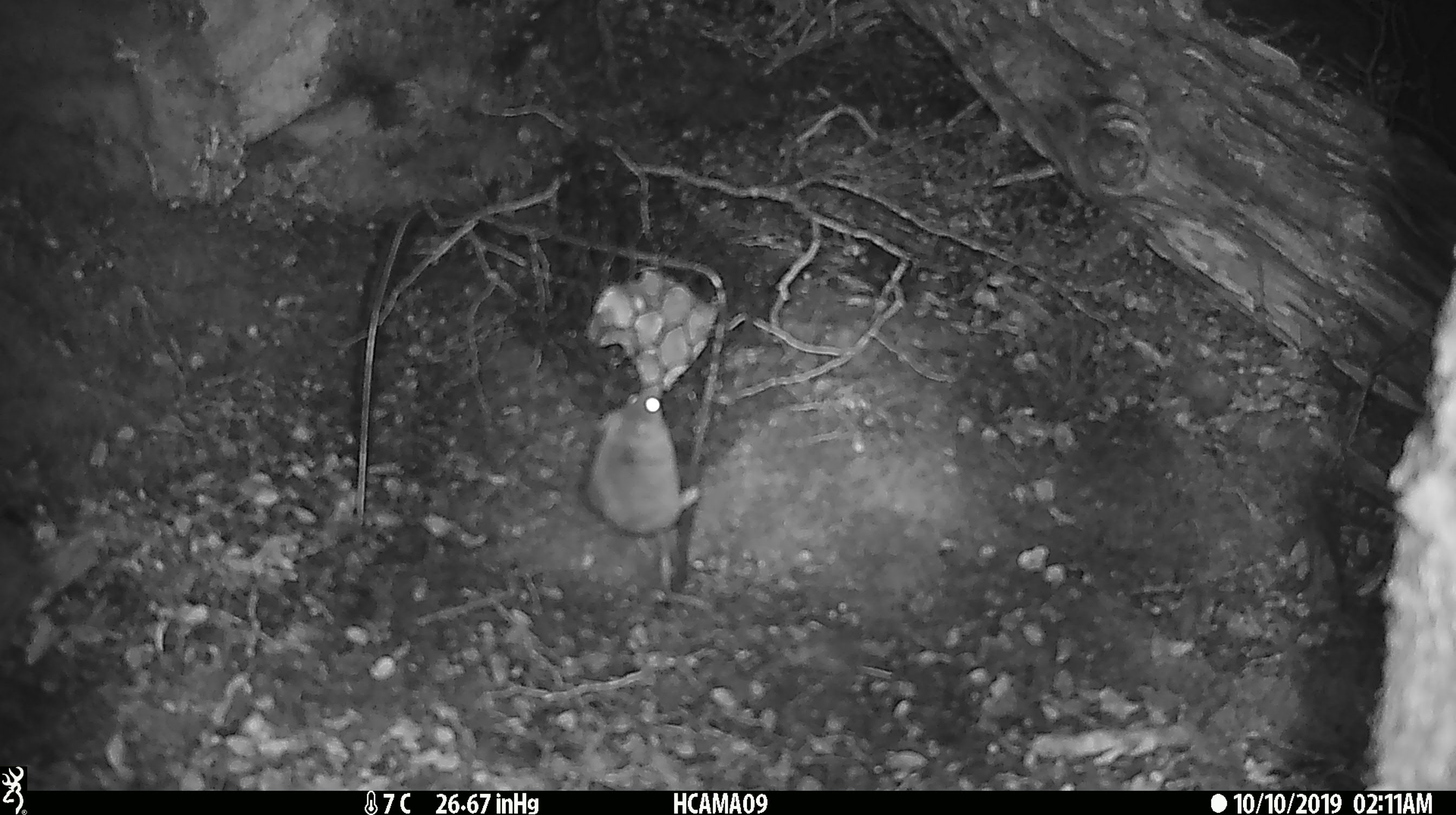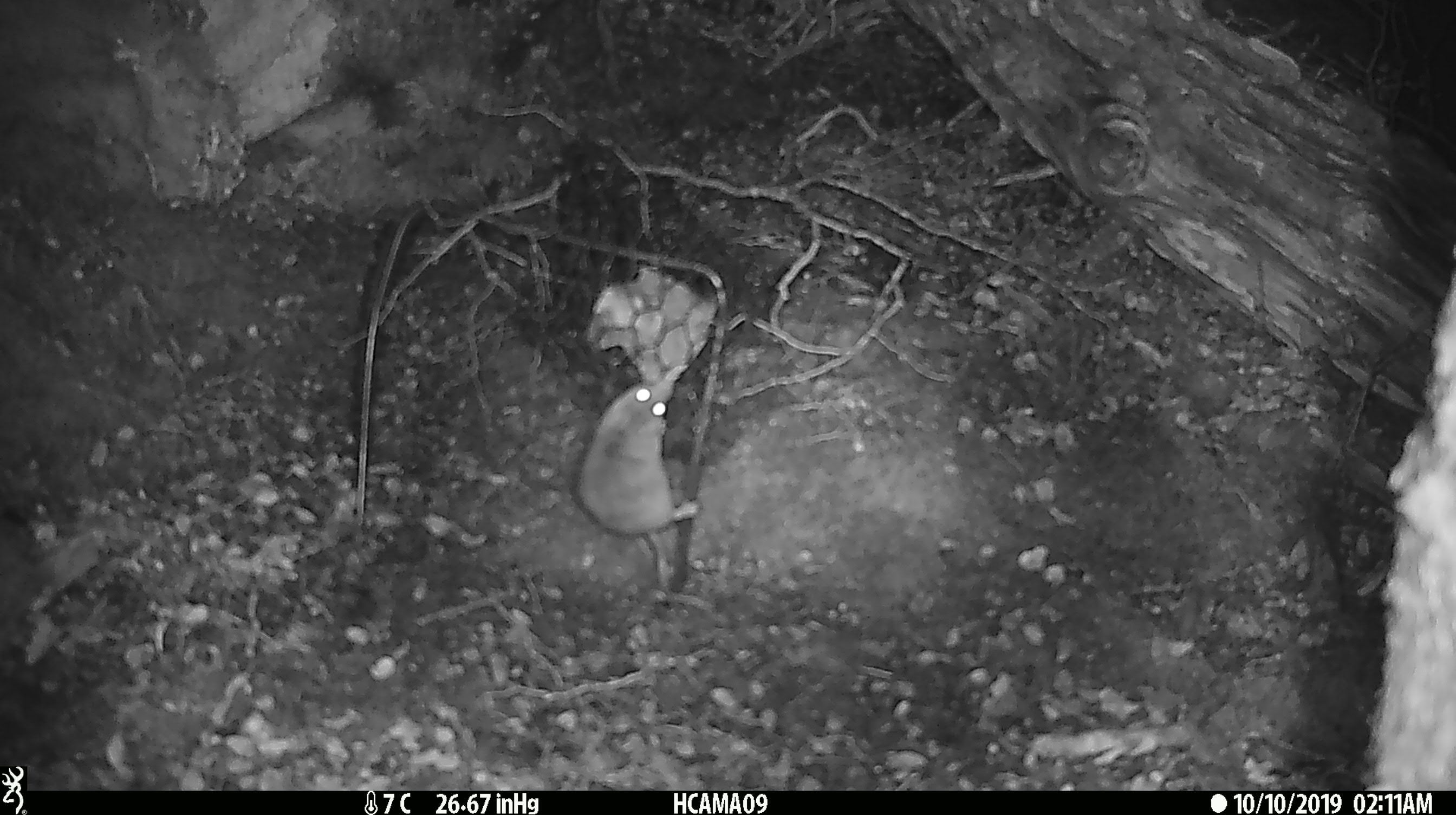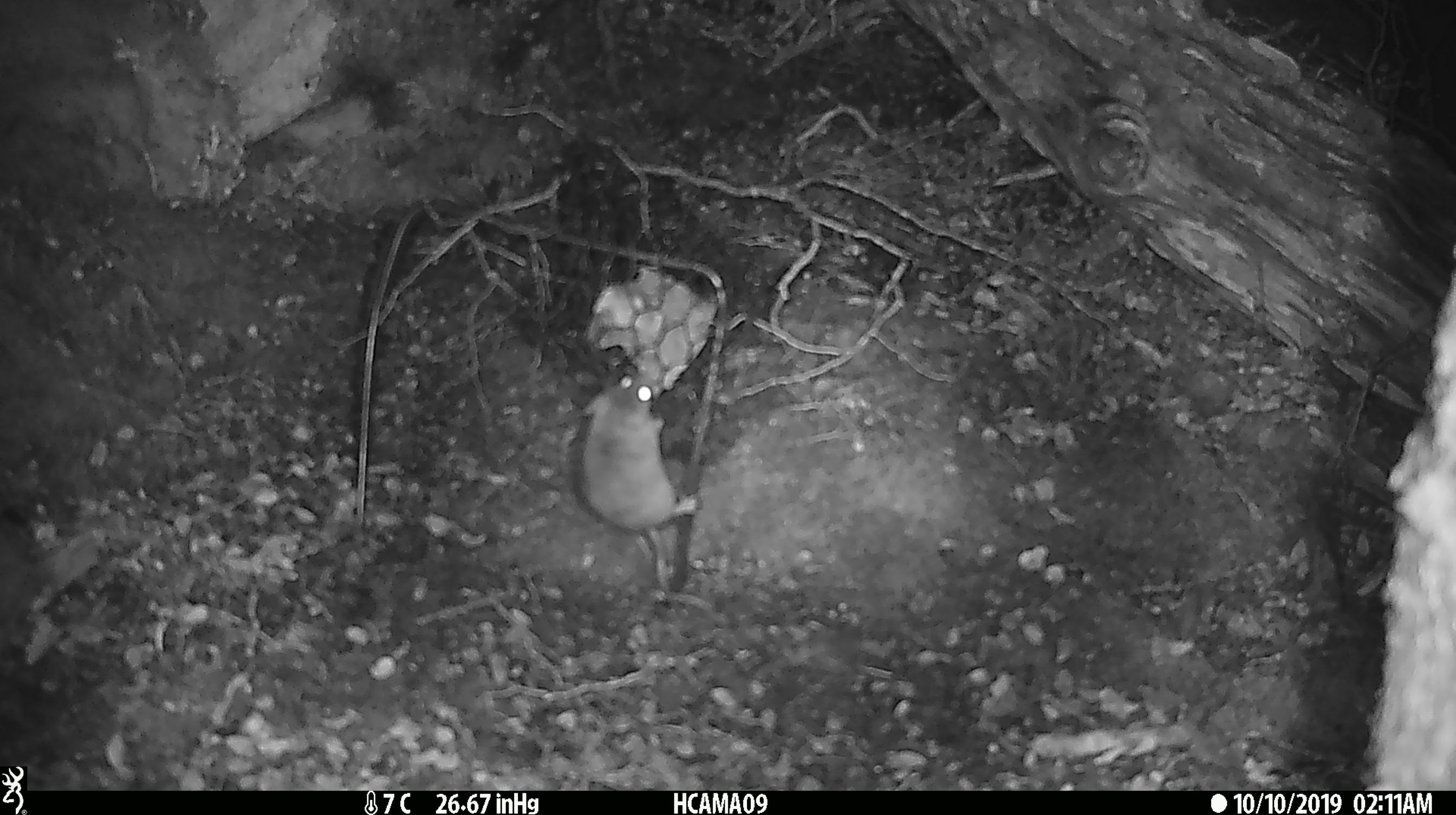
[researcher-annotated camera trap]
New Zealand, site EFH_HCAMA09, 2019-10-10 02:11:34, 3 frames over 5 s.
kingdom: Animalia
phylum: Chordata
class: Mammalia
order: Rodentia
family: Muridae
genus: Mus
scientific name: Mus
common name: mouse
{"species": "mouse (Mus)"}